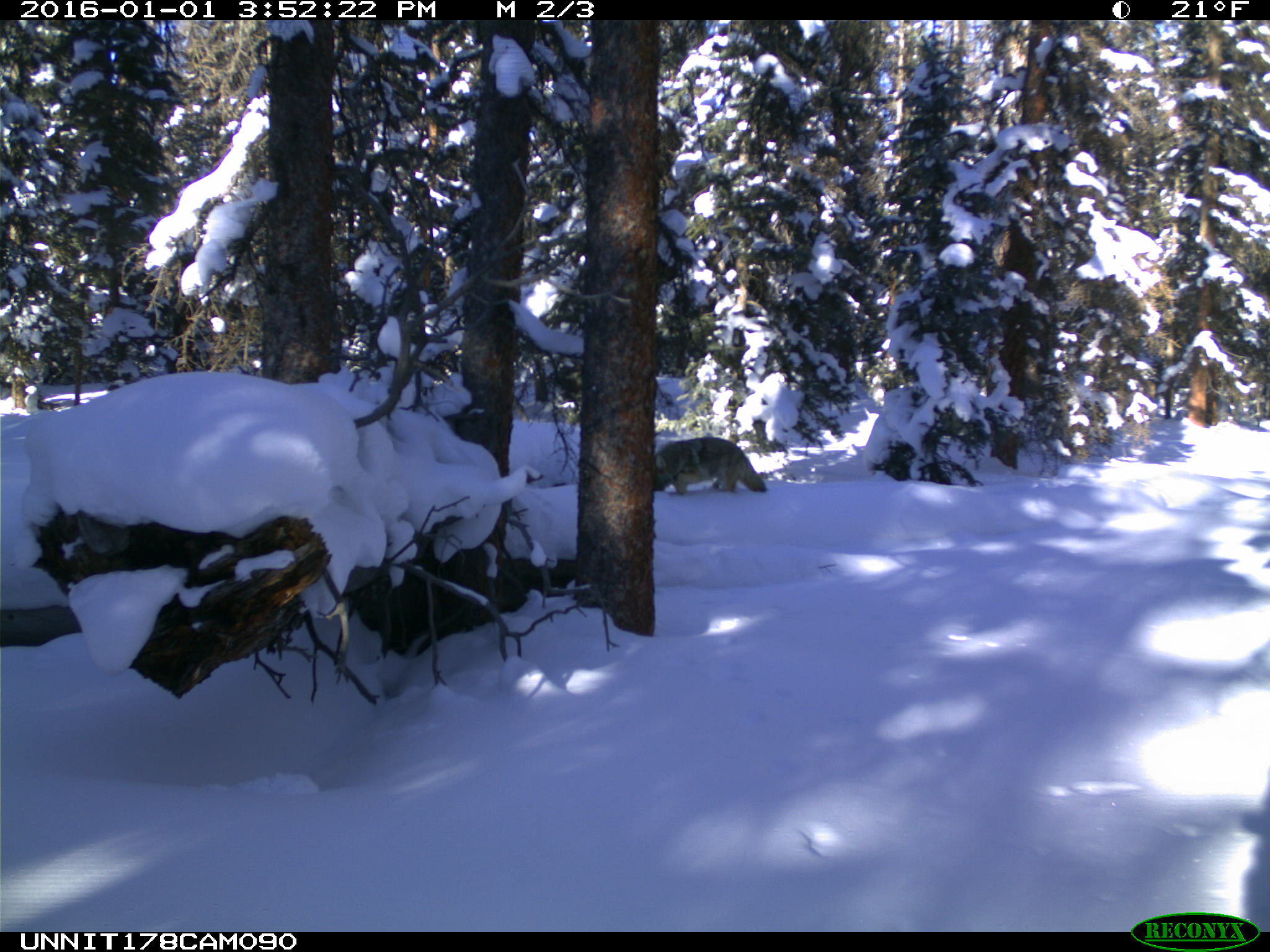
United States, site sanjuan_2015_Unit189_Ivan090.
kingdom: Animalia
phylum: Chordata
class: Mammalia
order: Carnivora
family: Canidae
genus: Canis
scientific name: Canis latrans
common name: coyote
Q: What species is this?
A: Canis latrans (coyote).